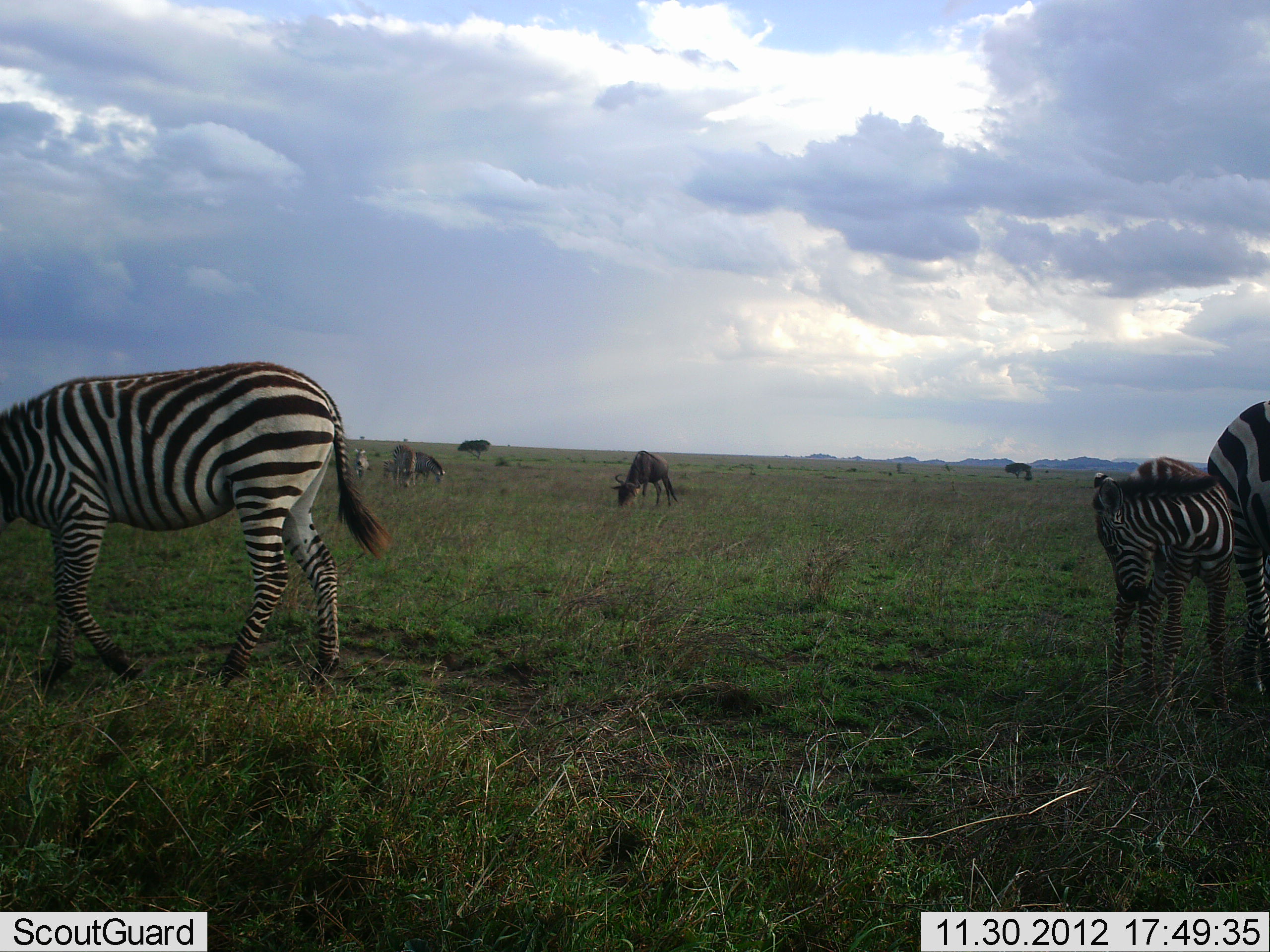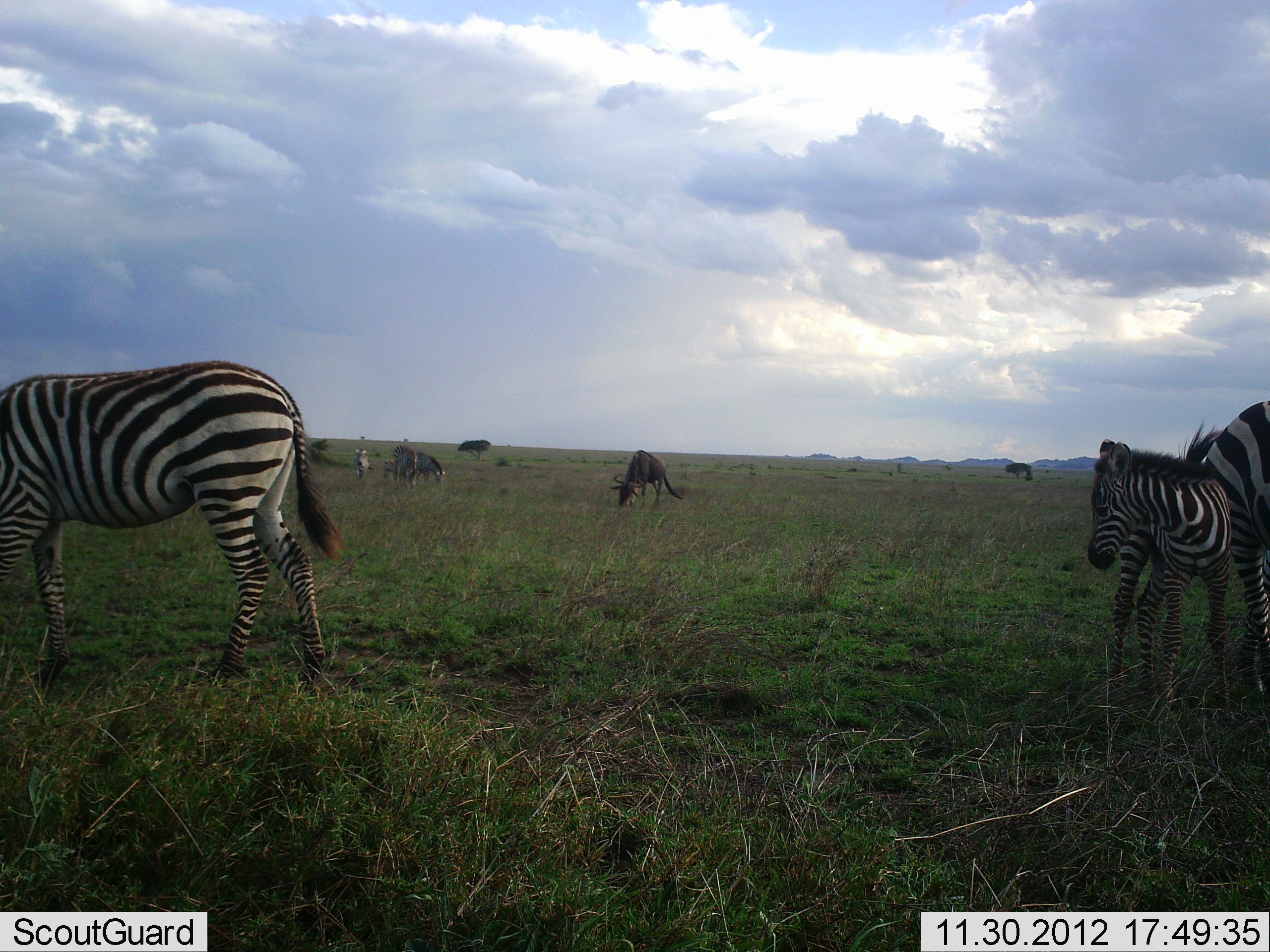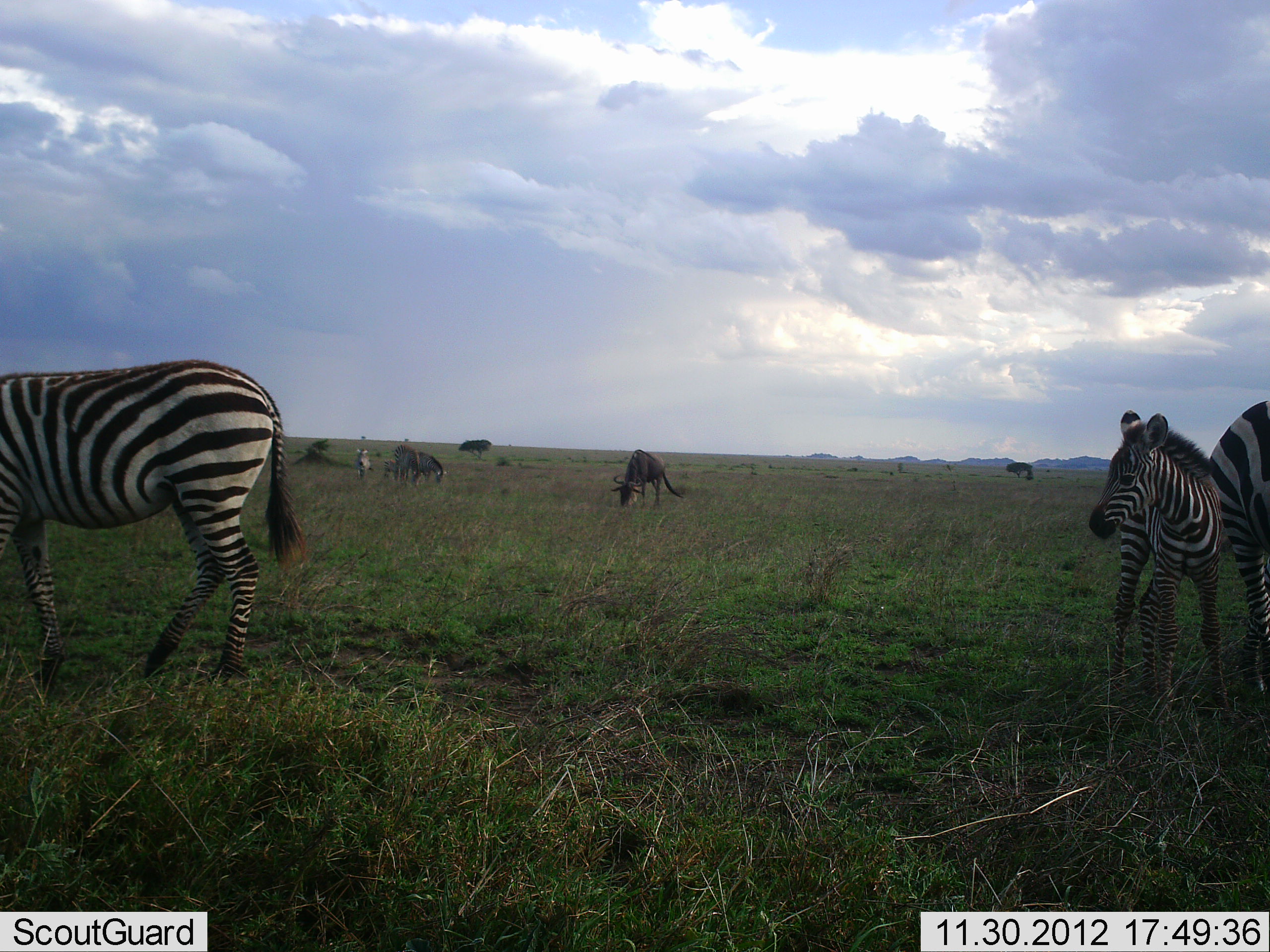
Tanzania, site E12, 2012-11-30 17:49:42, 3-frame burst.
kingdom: Animalia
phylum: Chordata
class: Mammalia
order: Artiodactyla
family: Bovidae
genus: Connochaetes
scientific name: Connochaetes taurinus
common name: blue wildebeest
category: wildebeest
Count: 2.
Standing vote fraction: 10%.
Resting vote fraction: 0%.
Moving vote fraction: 0%.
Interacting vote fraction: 0%.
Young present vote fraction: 0%.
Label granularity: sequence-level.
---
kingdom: Animalia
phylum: Chordata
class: Mammalia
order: Perissodactyla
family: Equidae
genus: Equus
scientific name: Equus quagga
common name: plains zebra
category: zebra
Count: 6.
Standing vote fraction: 75%.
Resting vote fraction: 0%.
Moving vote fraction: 8%.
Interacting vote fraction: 8%.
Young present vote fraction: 92%.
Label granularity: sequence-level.